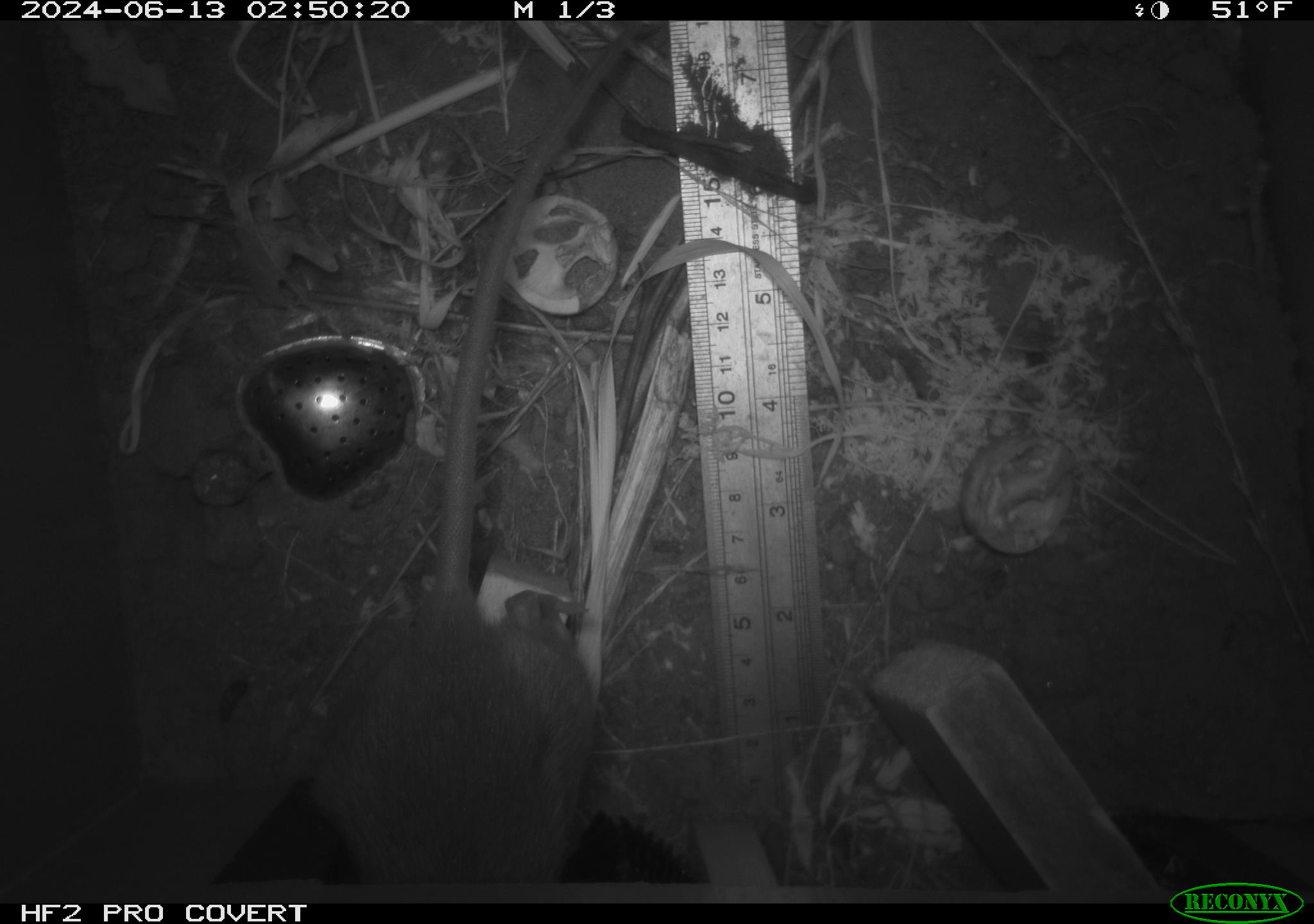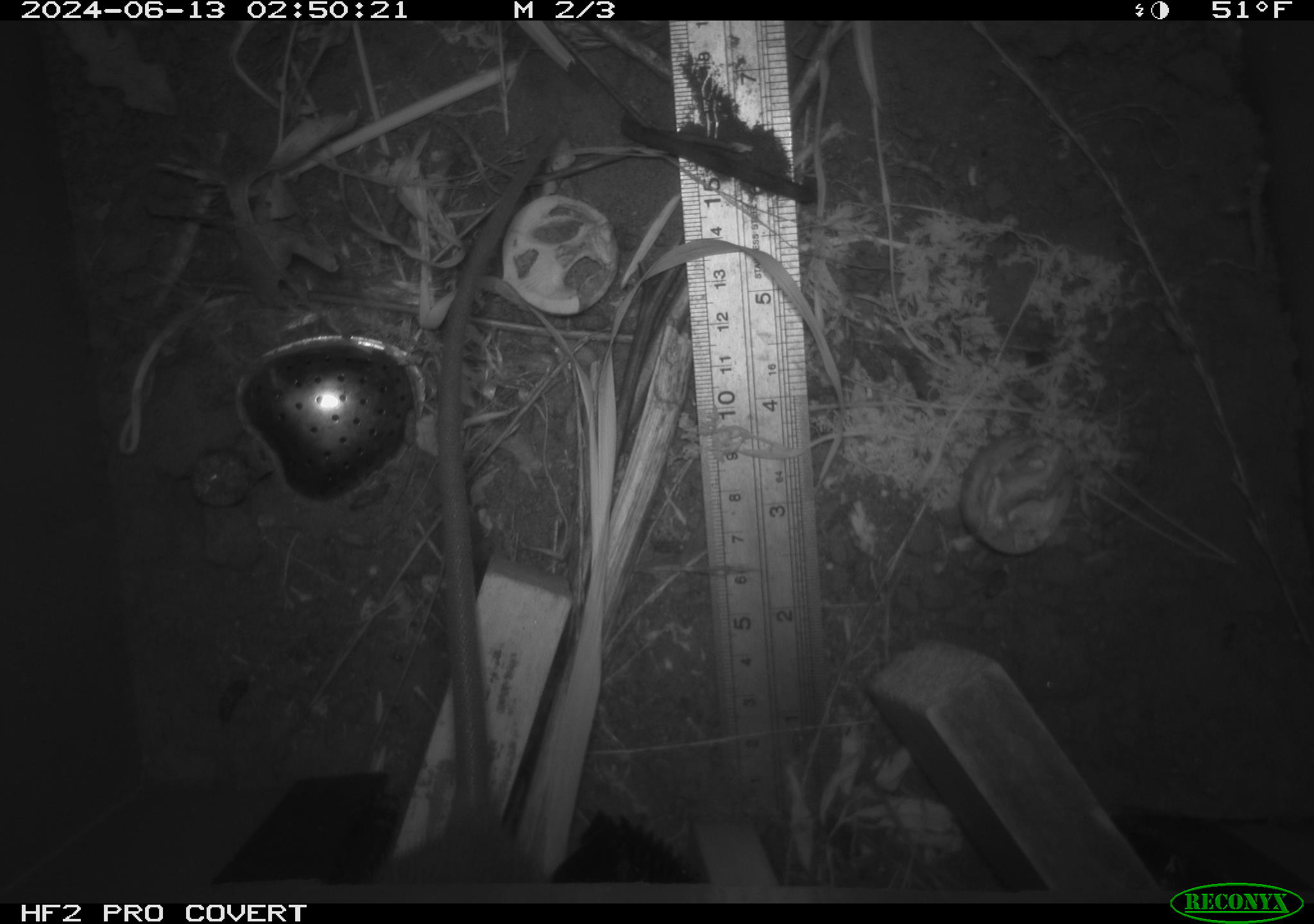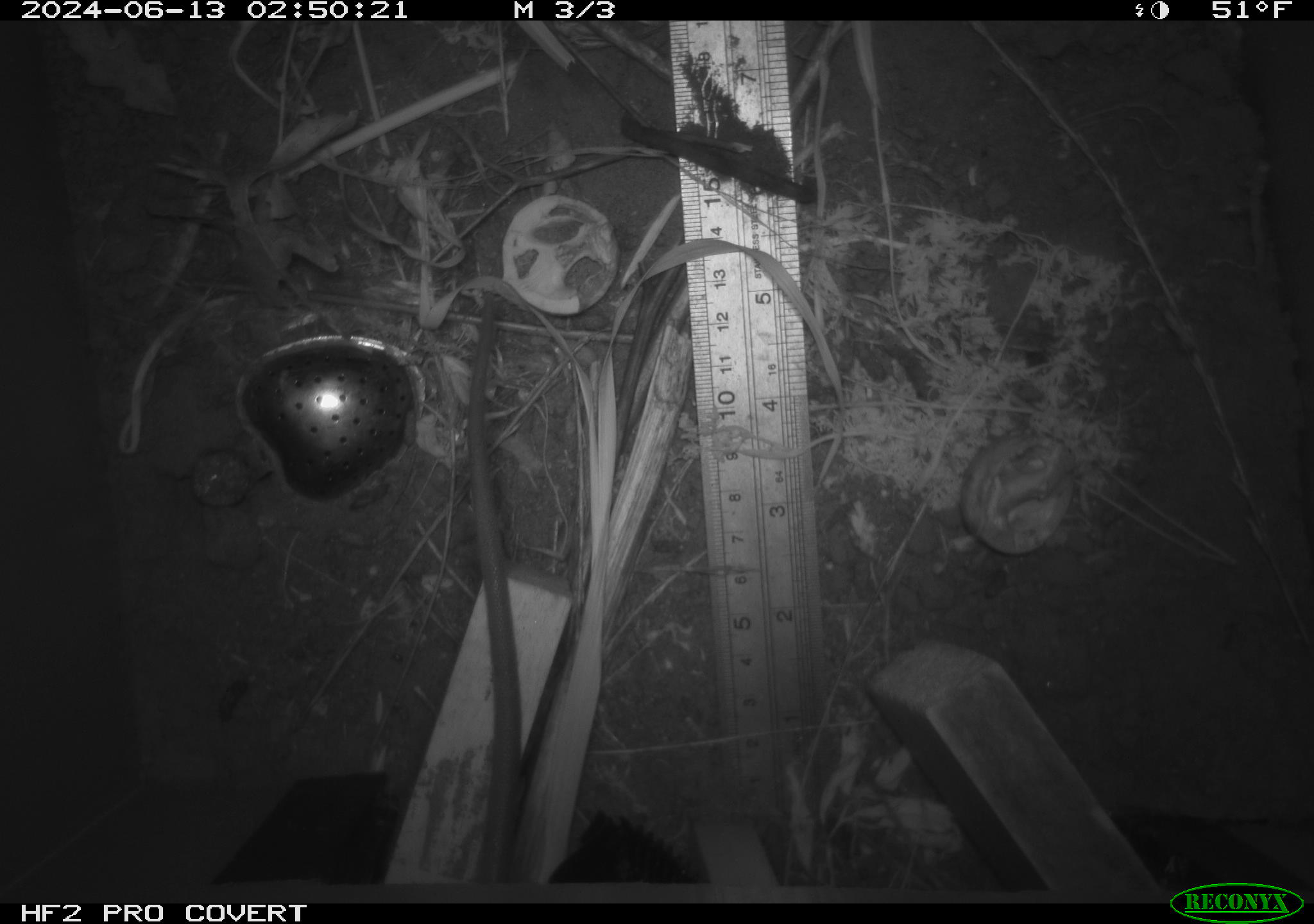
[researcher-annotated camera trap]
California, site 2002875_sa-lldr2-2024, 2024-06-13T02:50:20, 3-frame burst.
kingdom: Animalia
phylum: Chordata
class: Mammalia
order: Rodentia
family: Muridae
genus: Rattus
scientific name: Rattus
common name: rat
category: rattus species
Rattus species (rat) (Rattus).